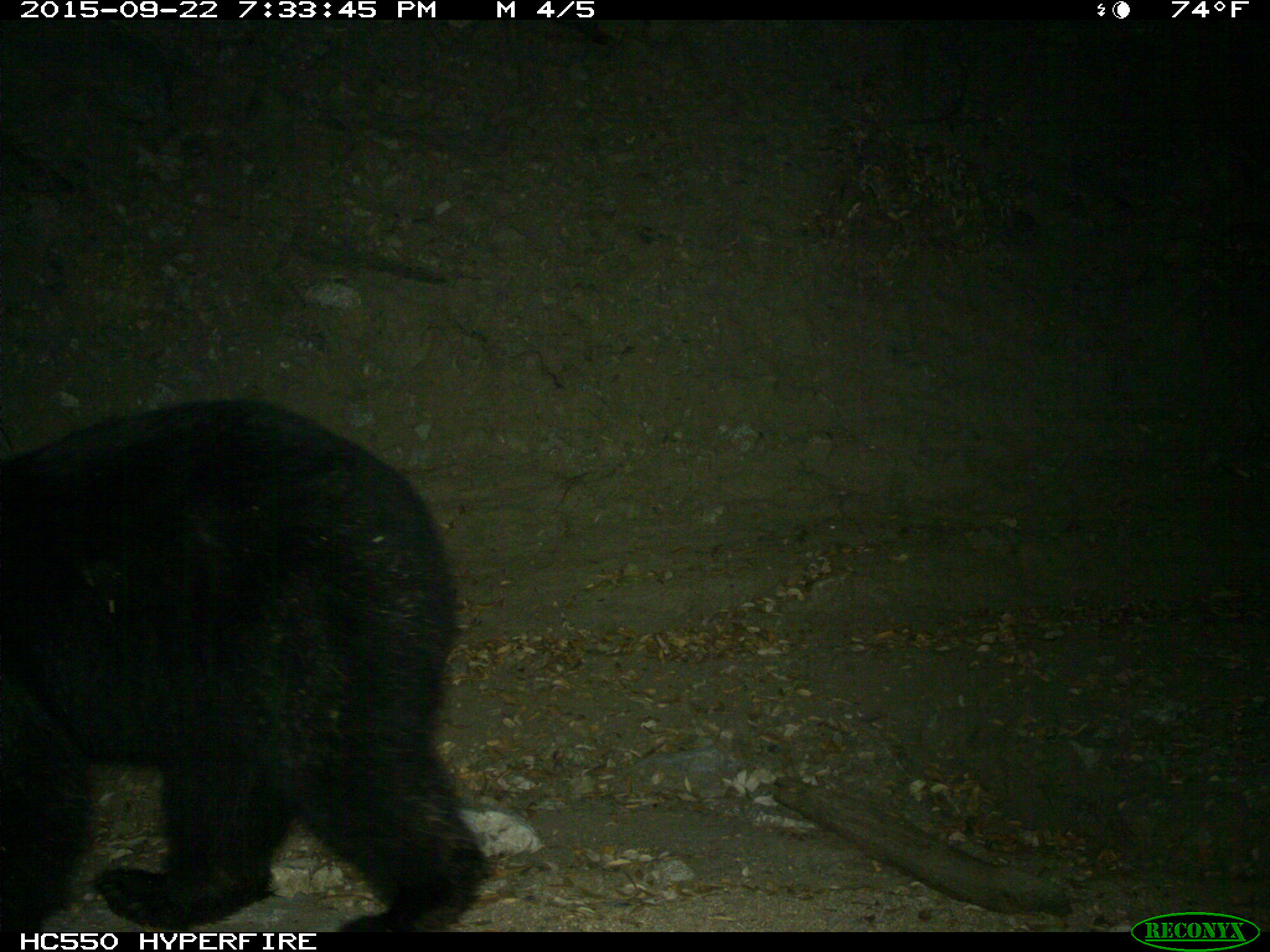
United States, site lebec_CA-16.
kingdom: Animalia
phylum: Chordata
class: Mammalia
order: Carnivora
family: Ursidae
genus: Ursus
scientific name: Ursus americanus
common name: american black bear